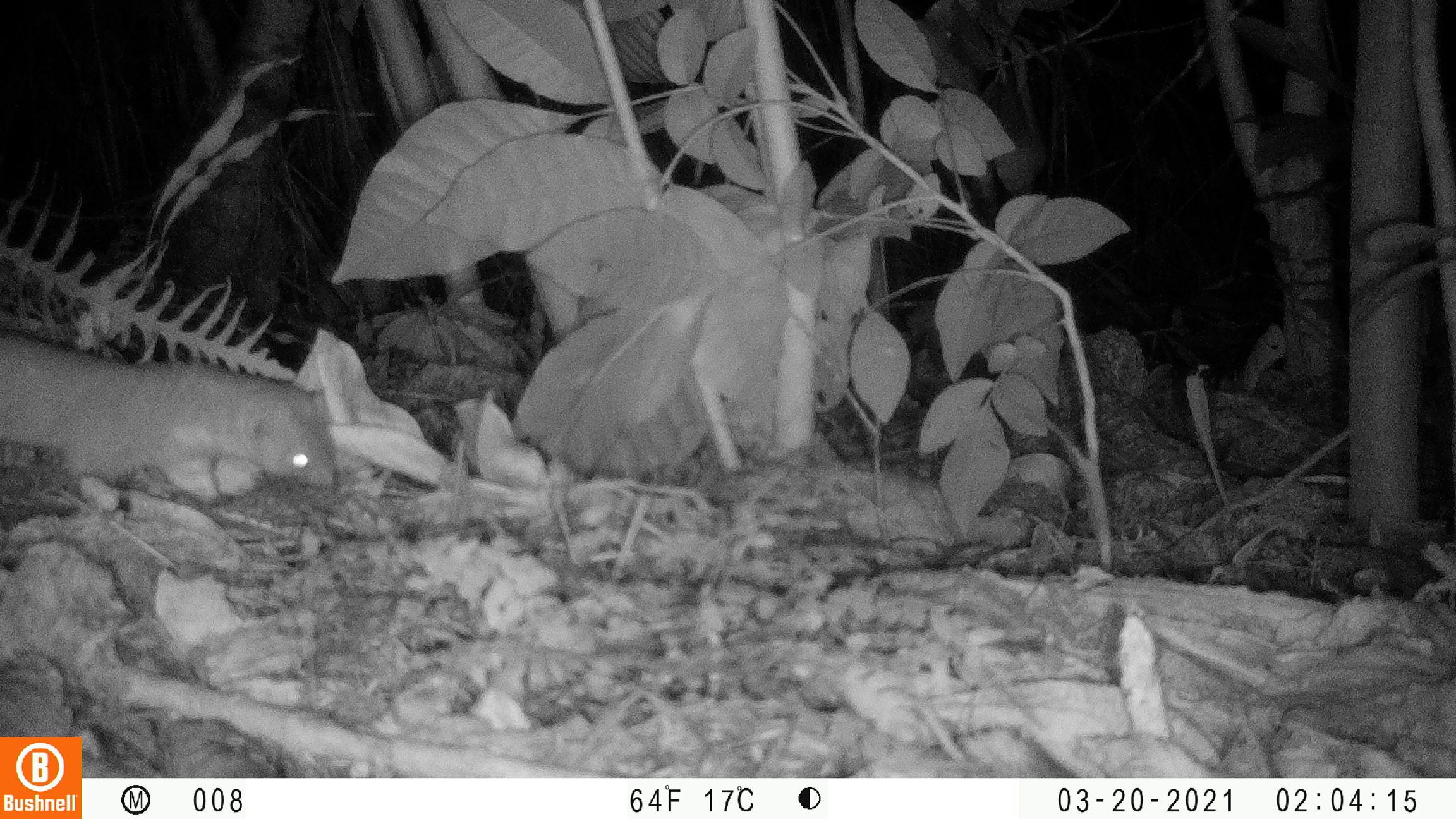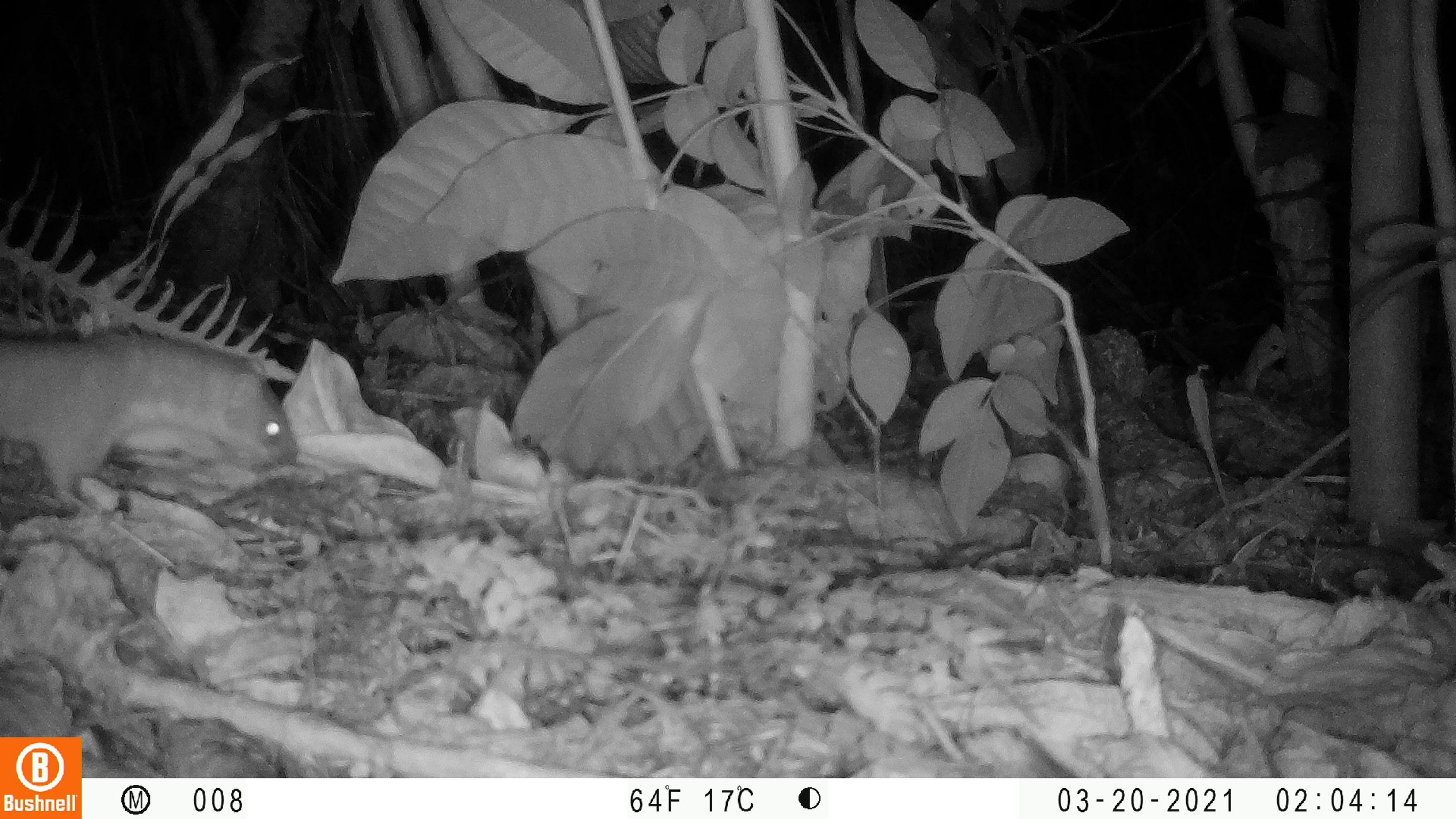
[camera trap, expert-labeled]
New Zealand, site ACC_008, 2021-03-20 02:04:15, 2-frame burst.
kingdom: Animalia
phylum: Chordata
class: Mammalia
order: Carnivora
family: Mustelidae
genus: Mustela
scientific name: Mustela erminea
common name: stoat